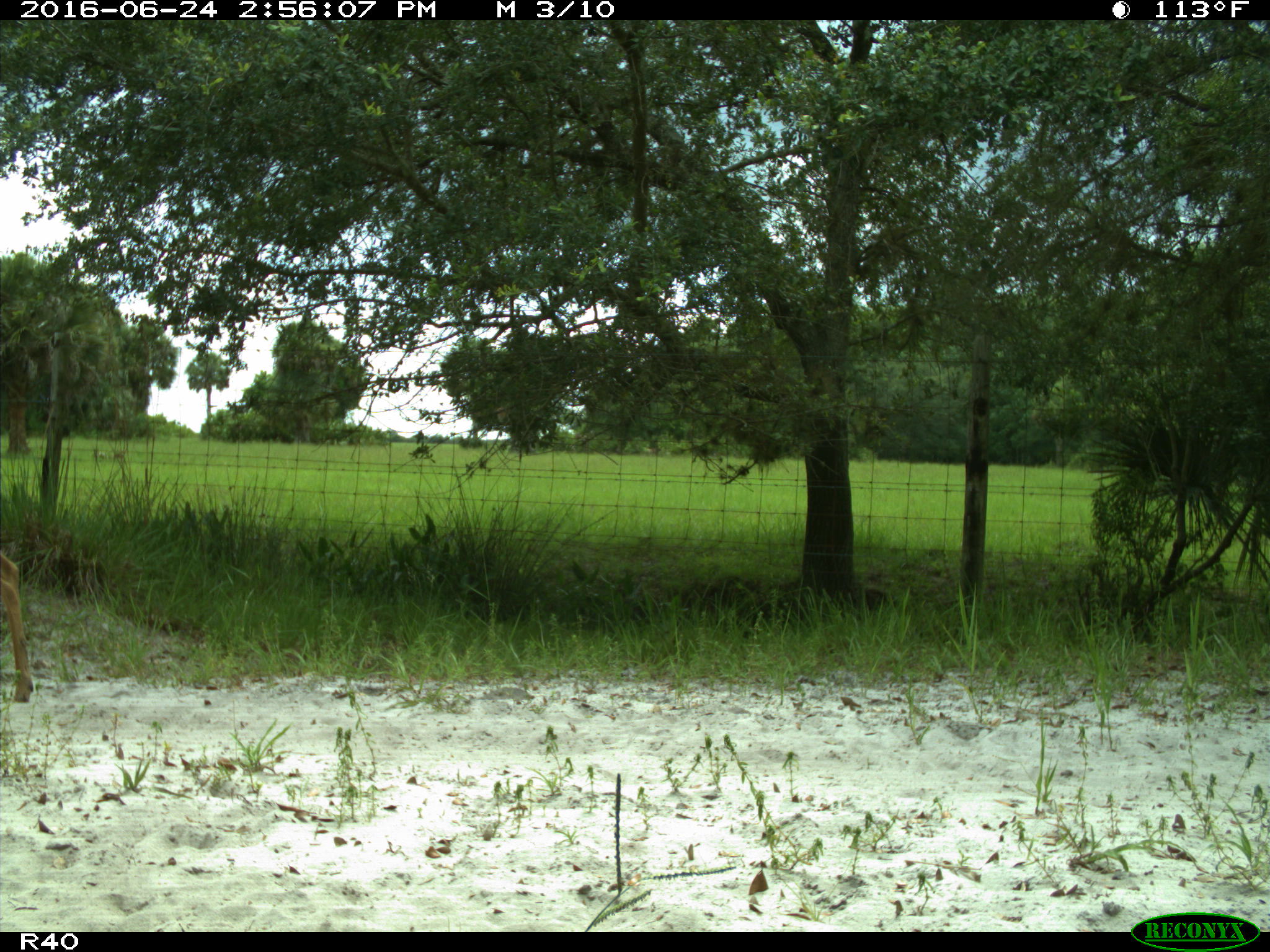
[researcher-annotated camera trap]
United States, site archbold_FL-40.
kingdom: Animalia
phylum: Chordata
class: Mammalia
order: Artiodactyla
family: Cervidae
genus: Odocoileus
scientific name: Odocoileus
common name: deer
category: unidentified deer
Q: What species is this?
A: Unidentified deer (deer) (Odocoileus).